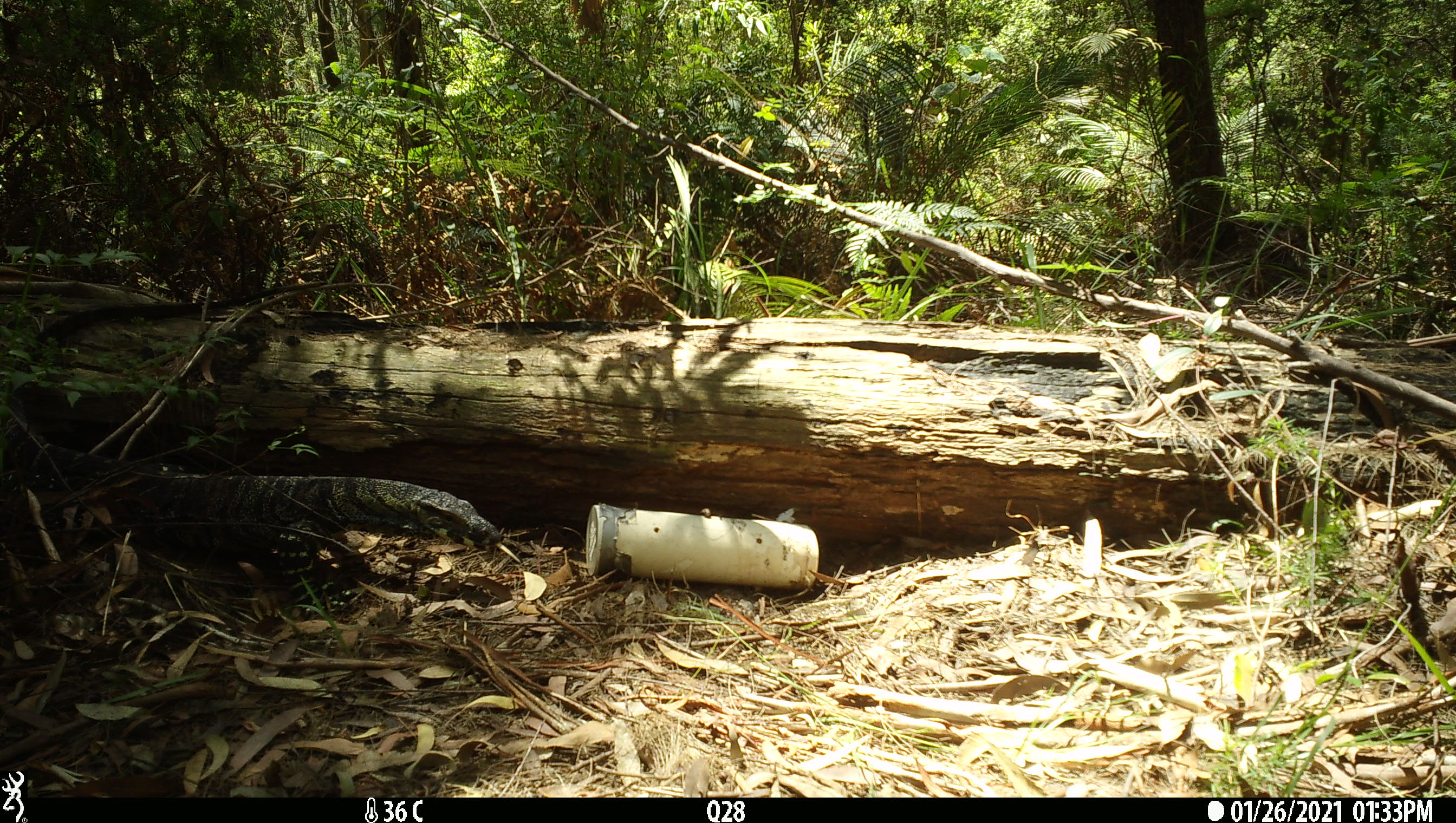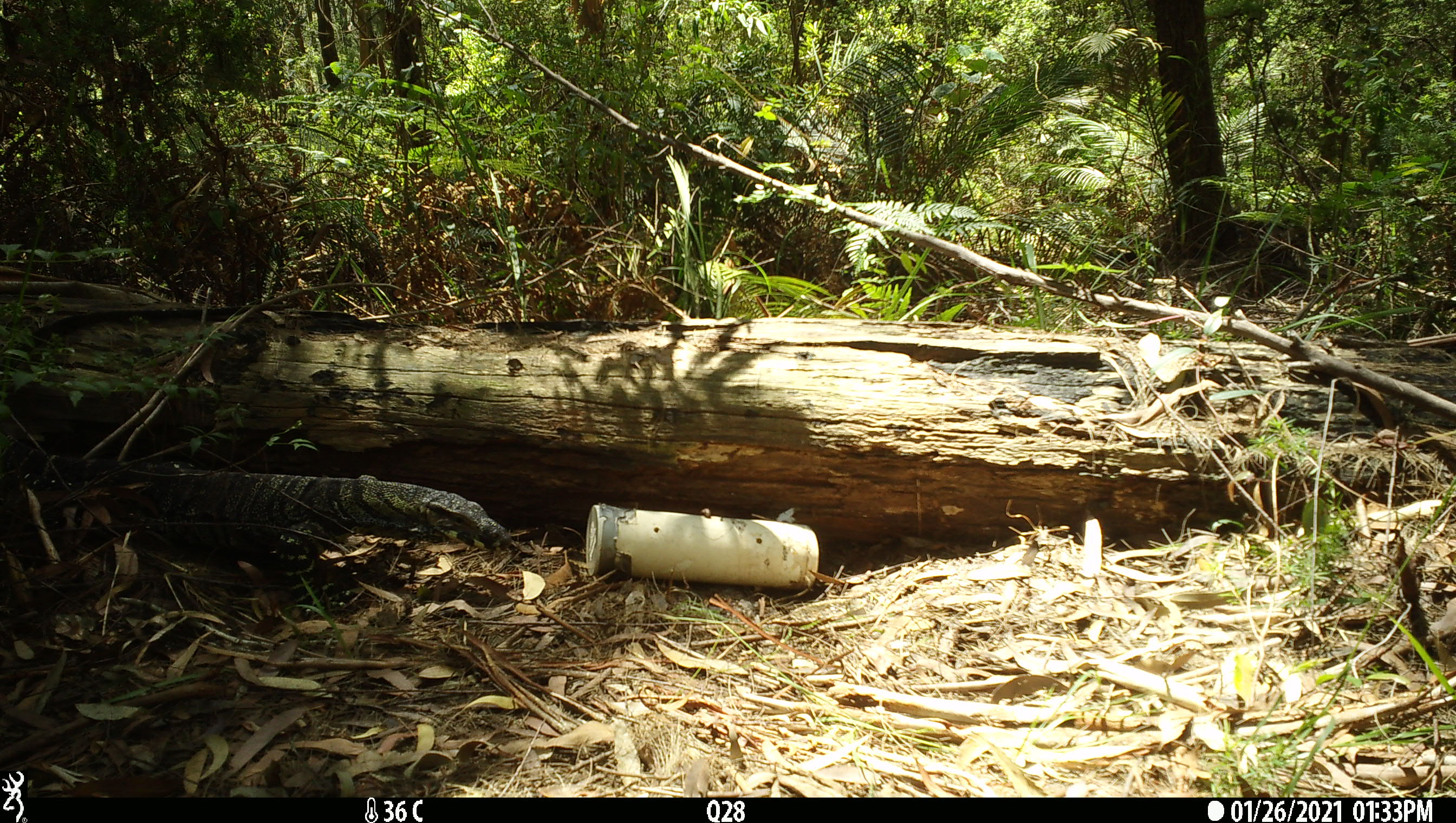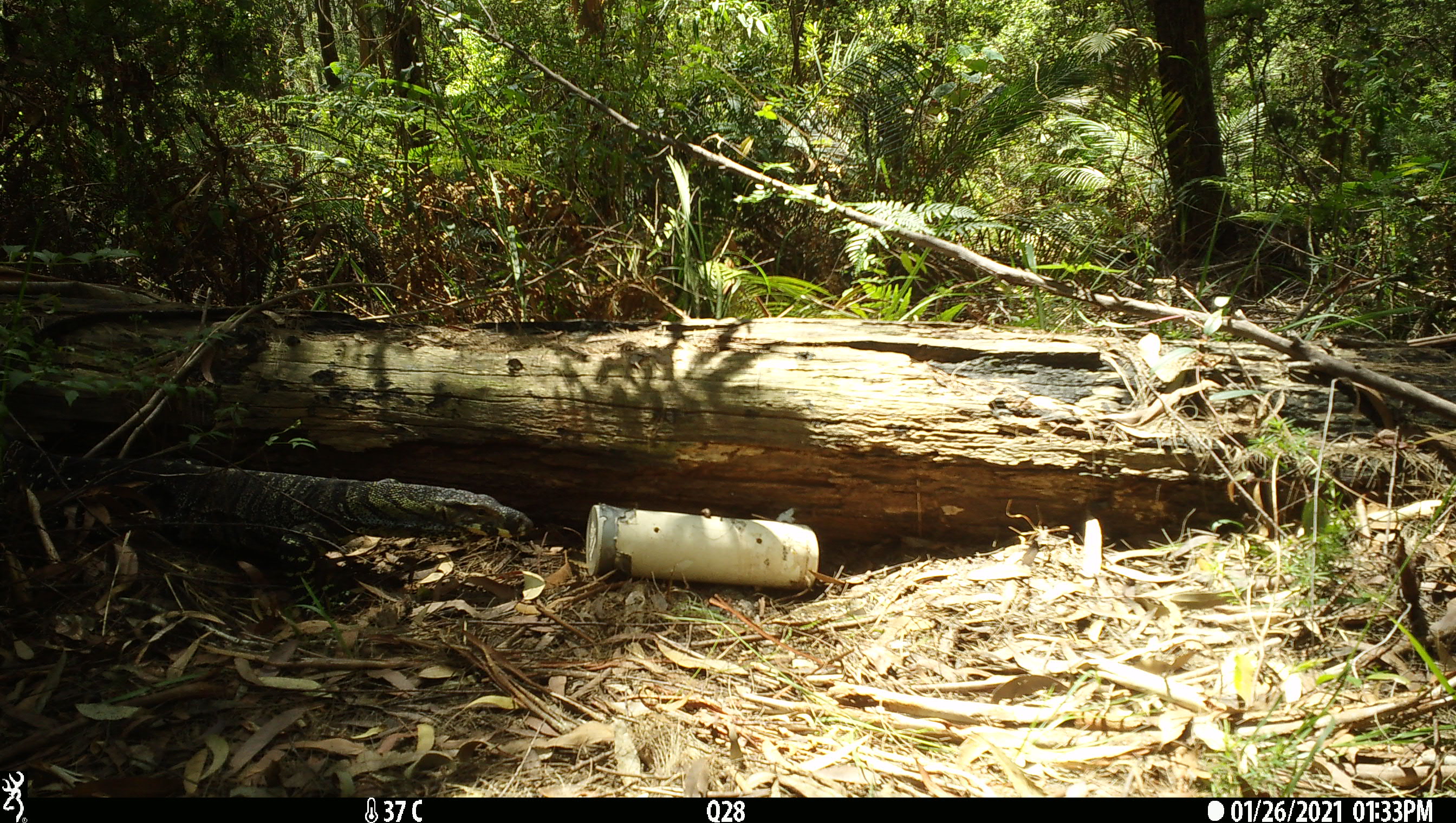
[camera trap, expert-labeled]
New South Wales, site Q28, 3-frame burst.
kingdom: Animalia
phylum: Chordata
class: Reptilia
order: Squamata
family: Varanidae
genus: Varanus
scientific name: Varanus varius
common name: lace monitor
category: goanna